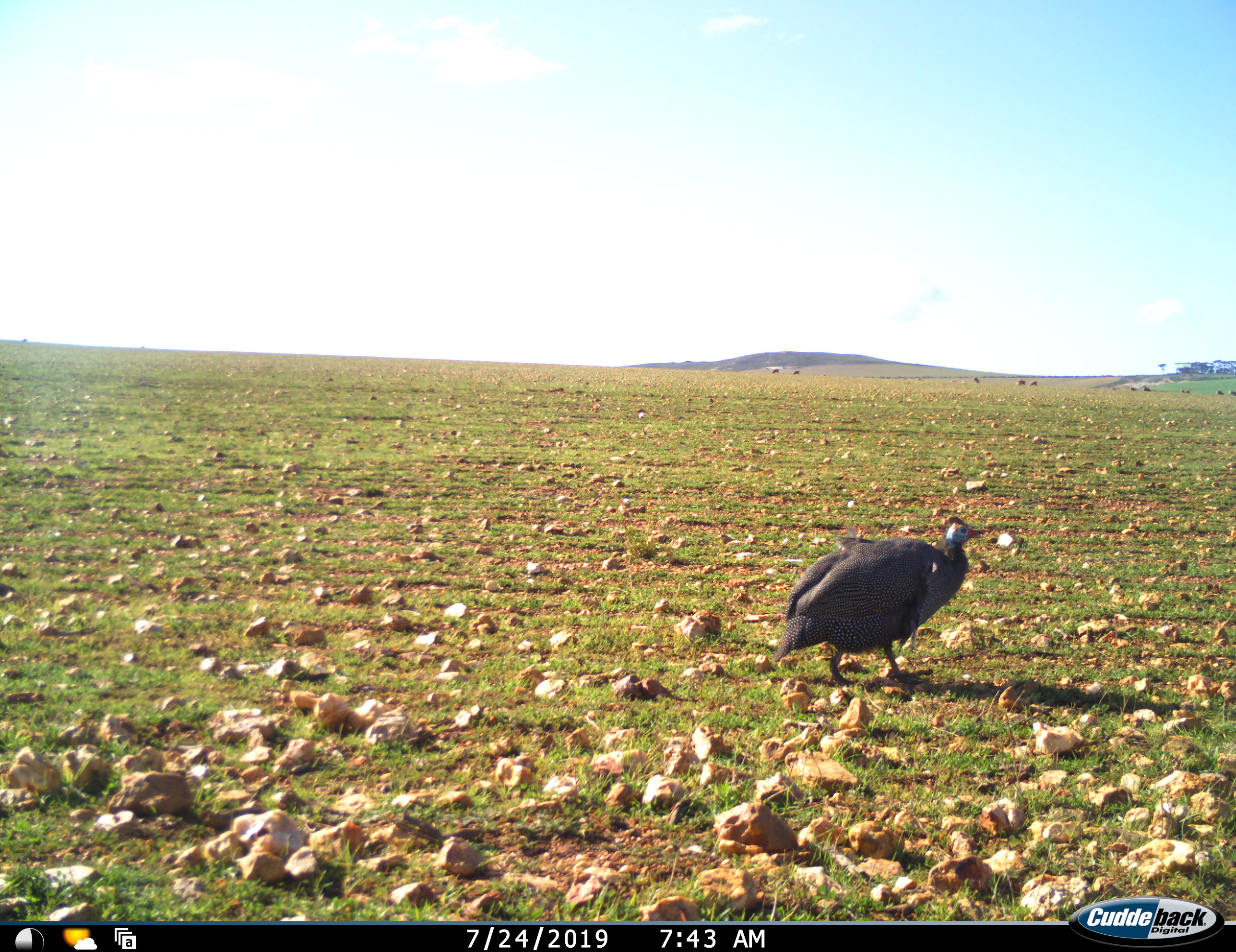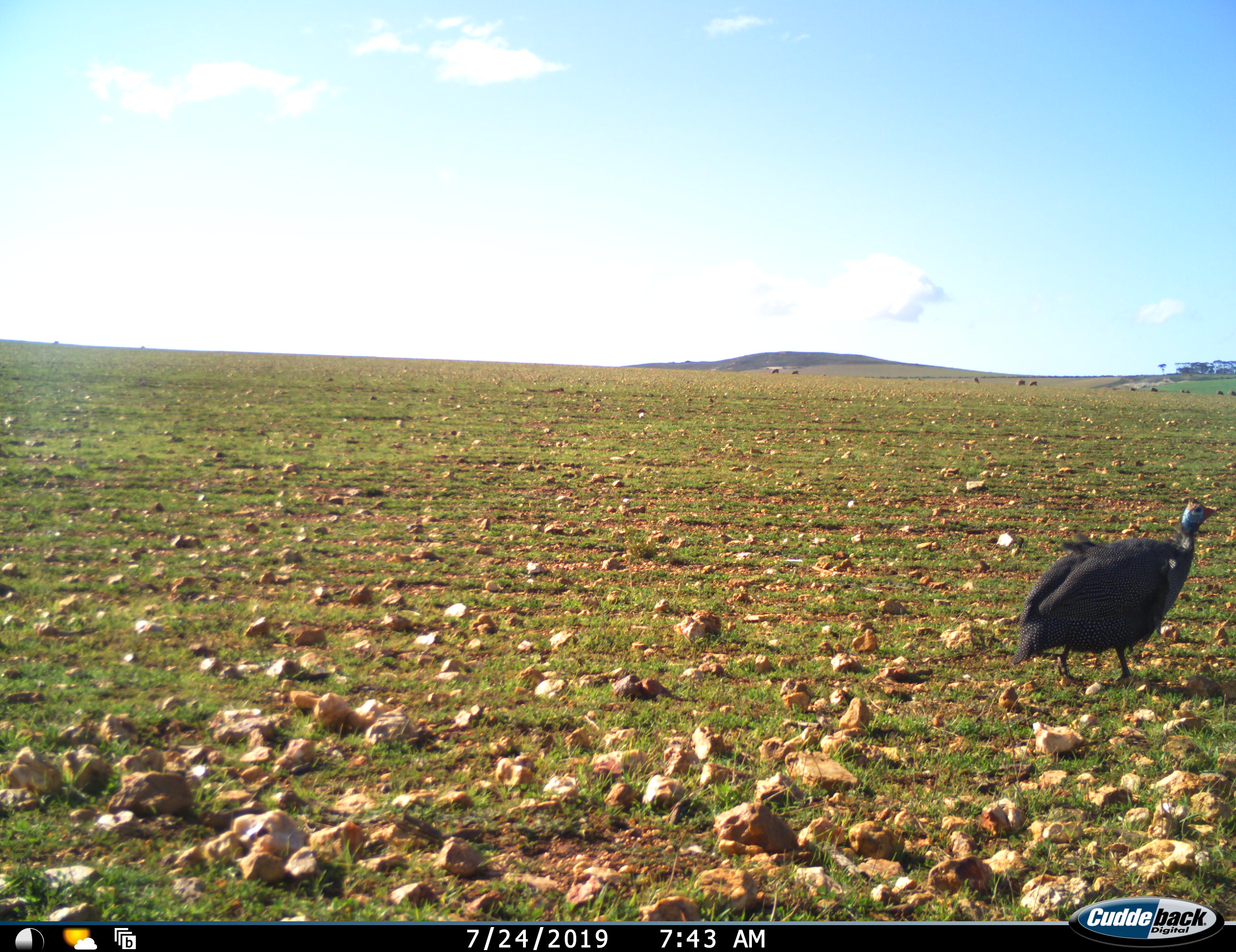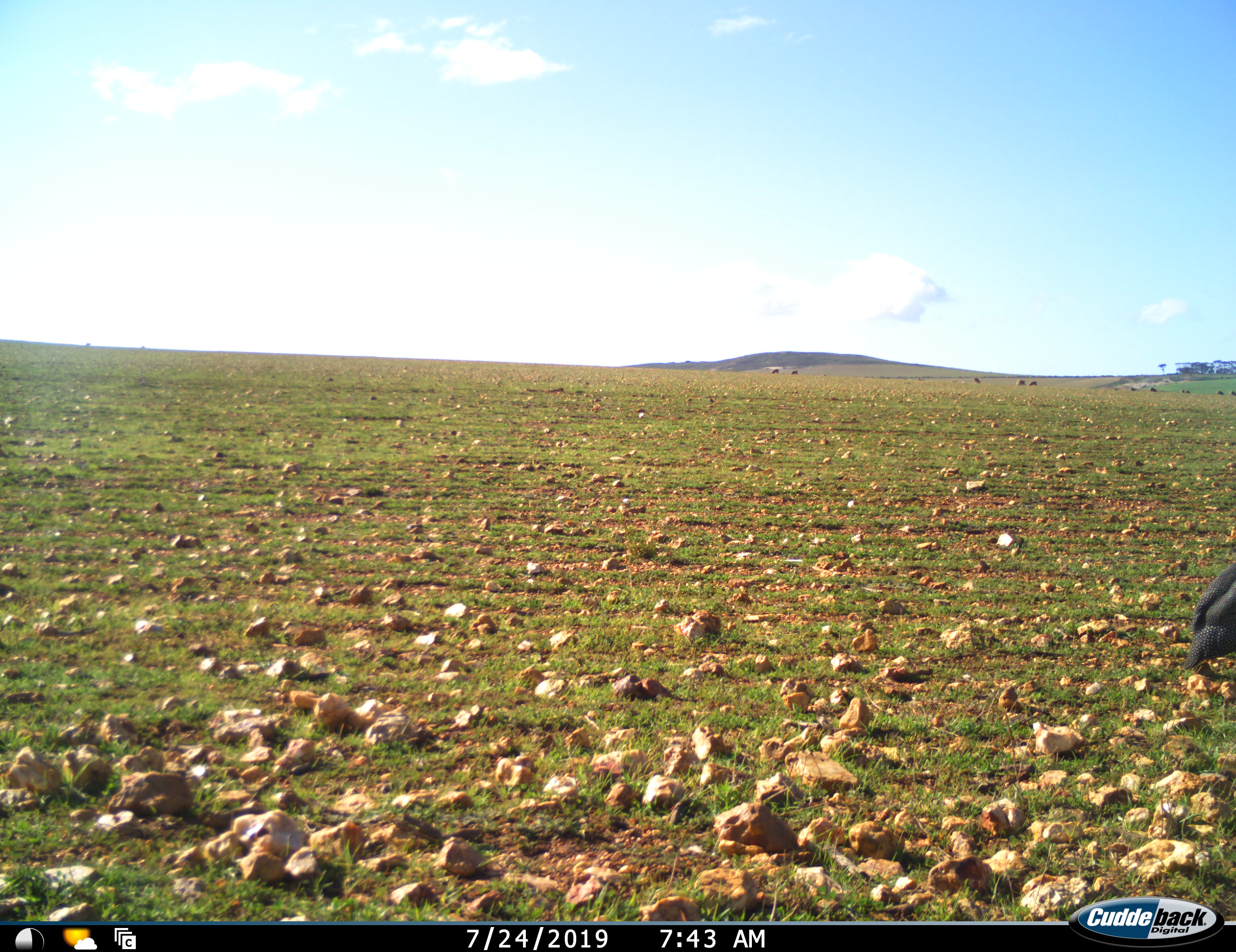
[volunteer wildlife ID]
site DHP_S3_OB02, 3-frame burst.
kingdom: Animalia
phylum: Chordata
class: Aves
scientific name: Aves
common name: bird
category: birdother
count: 1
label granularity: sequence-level